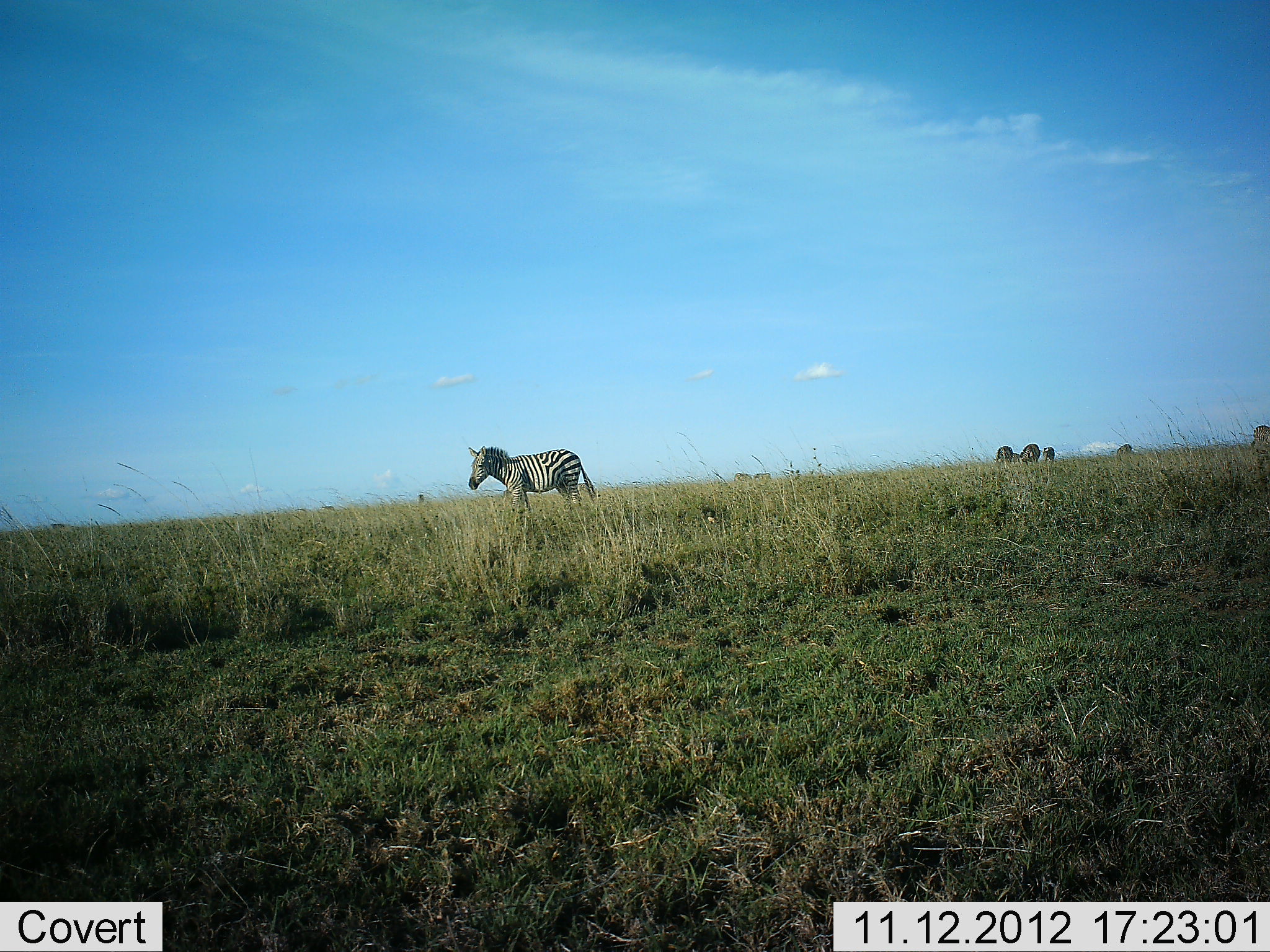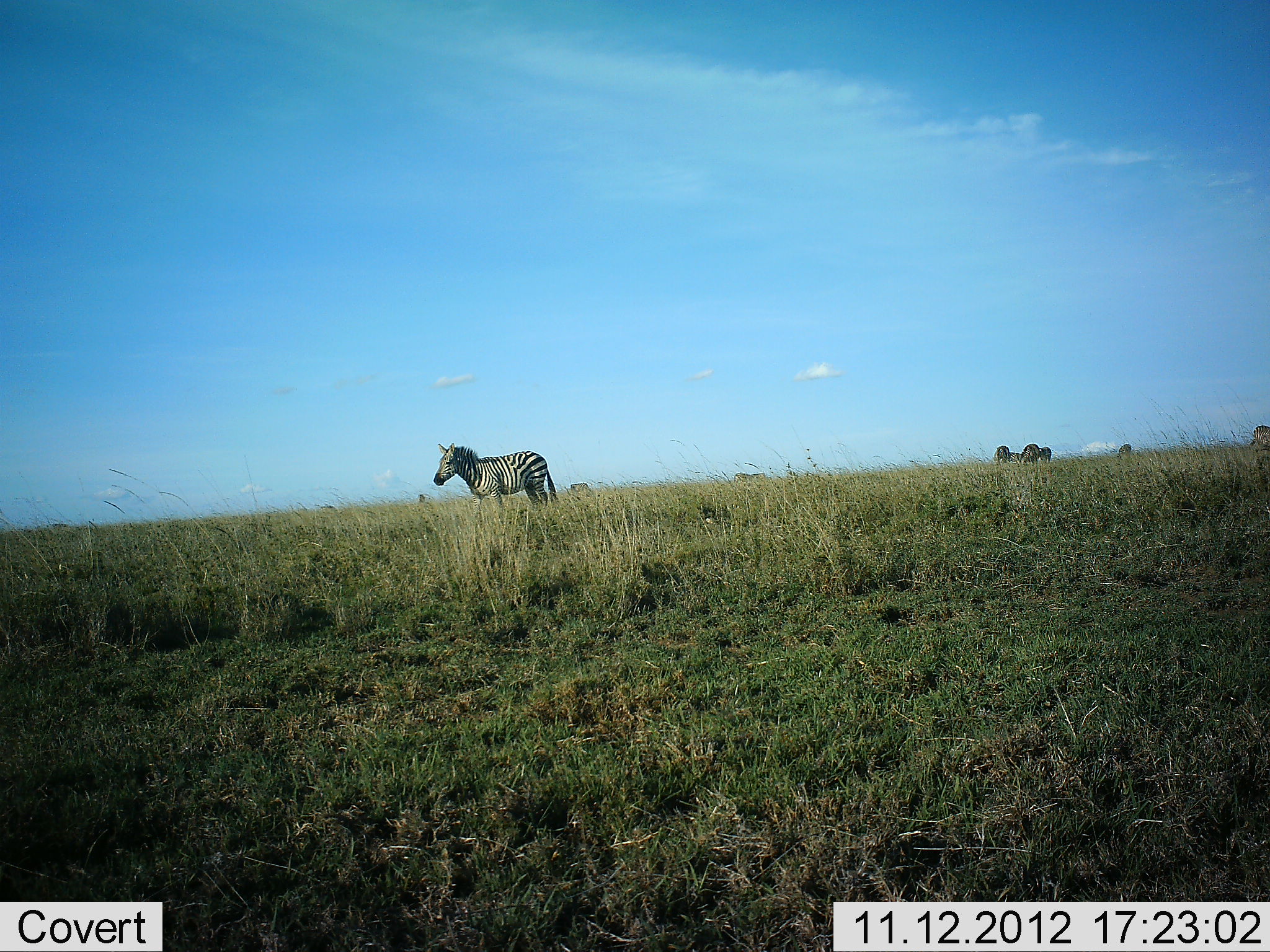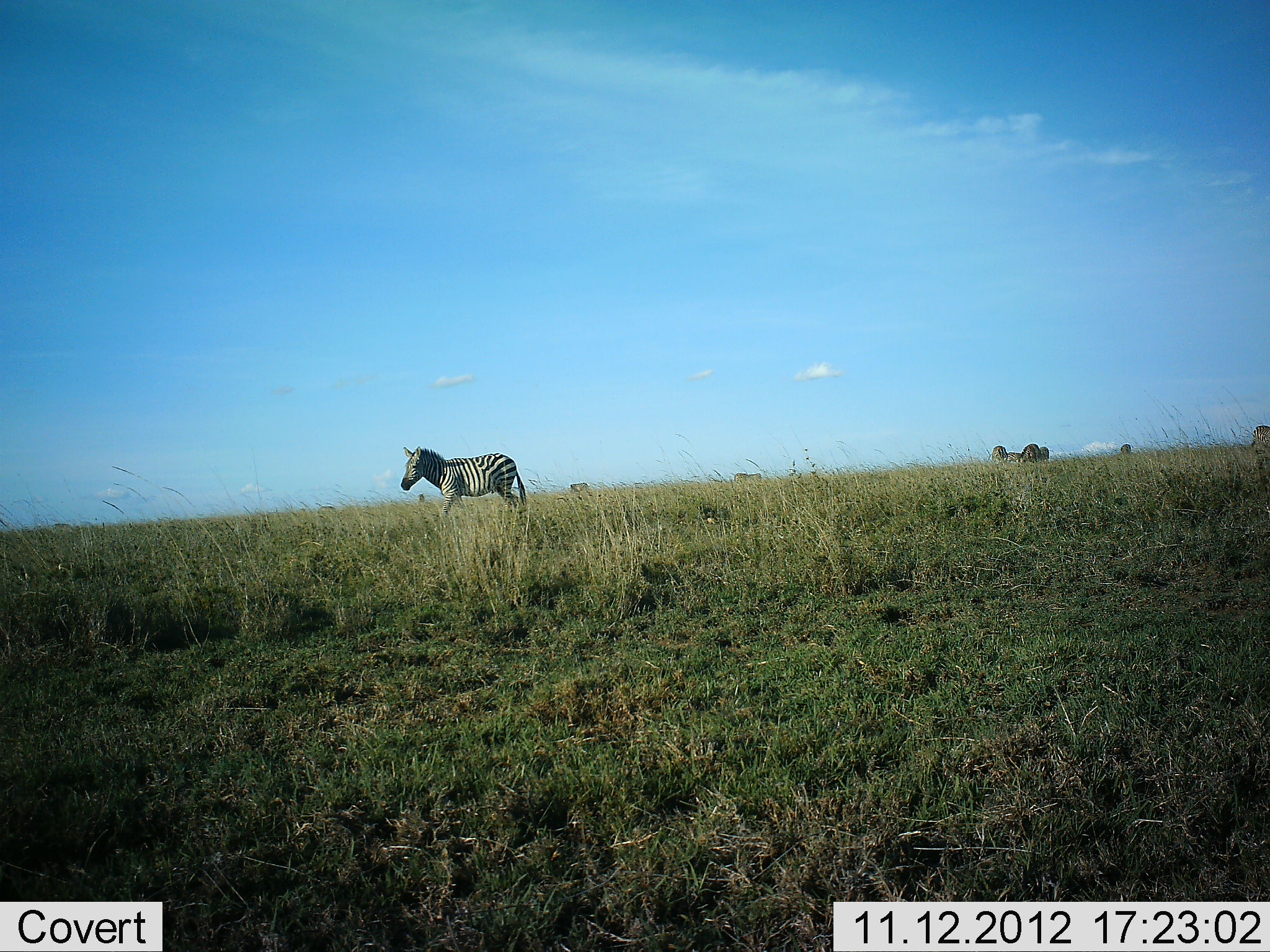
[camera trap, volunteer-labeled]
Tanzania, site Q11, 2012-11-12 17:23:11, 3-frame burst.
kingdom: Animalia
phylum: Chordata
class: Mammalia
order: Perissodactyla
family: Equidae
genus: Equus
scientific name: Equus quagga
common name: plains zebra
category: zebra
Zebra (plains zebra) (Equus quagga), count 1. Behavior (volunteer vote fractions): standing 53%, resting 0%, moving 67%, interacting 0%. Young present (vote fraction): 0%. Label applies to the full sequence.